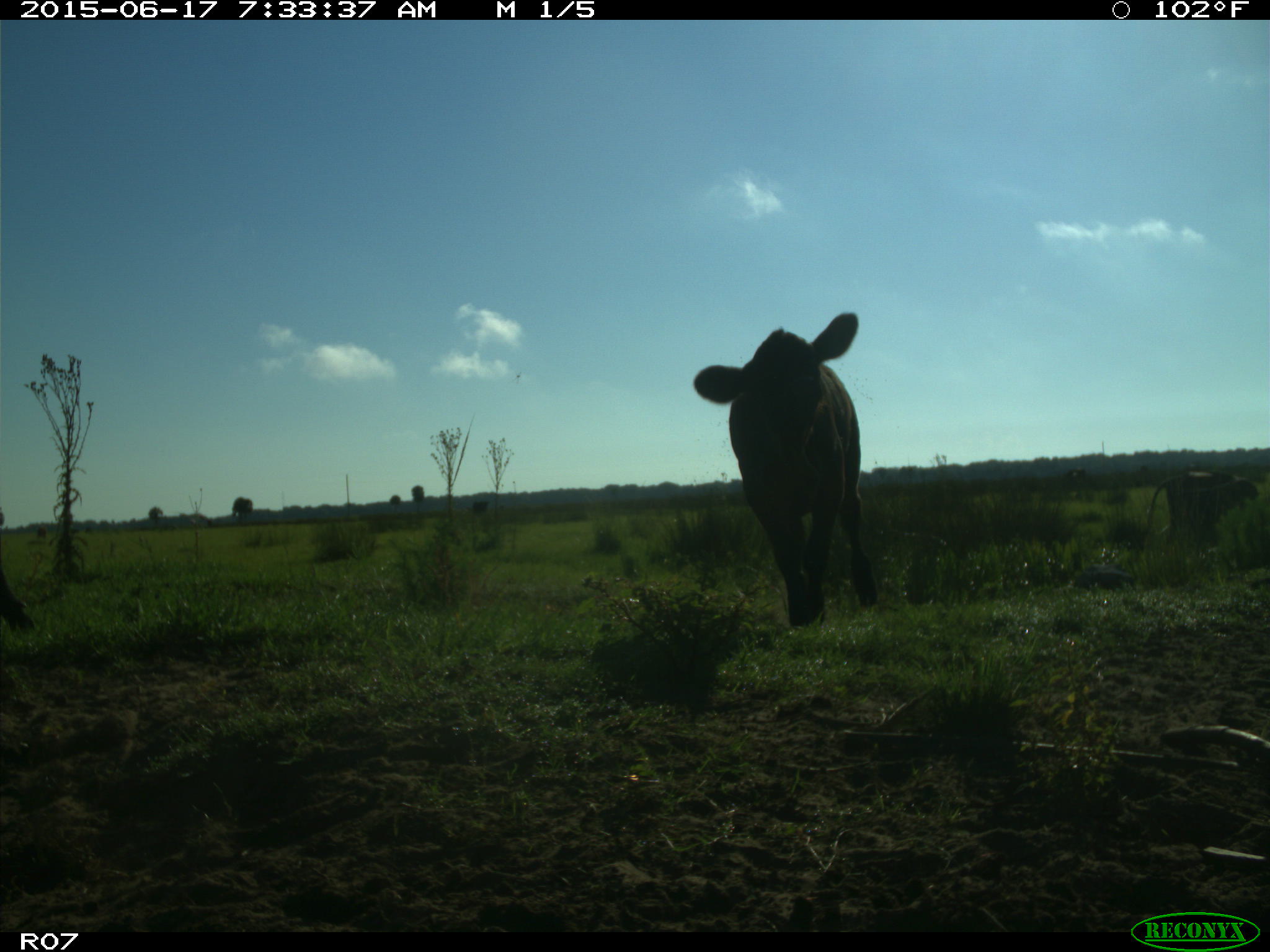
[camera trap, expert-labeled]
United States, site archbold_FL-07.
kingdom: Animalia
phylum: Chordata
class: Mammalia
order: Artiodactyla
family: Bovidae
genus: Bos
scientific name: Bos taurus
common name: domestic cow